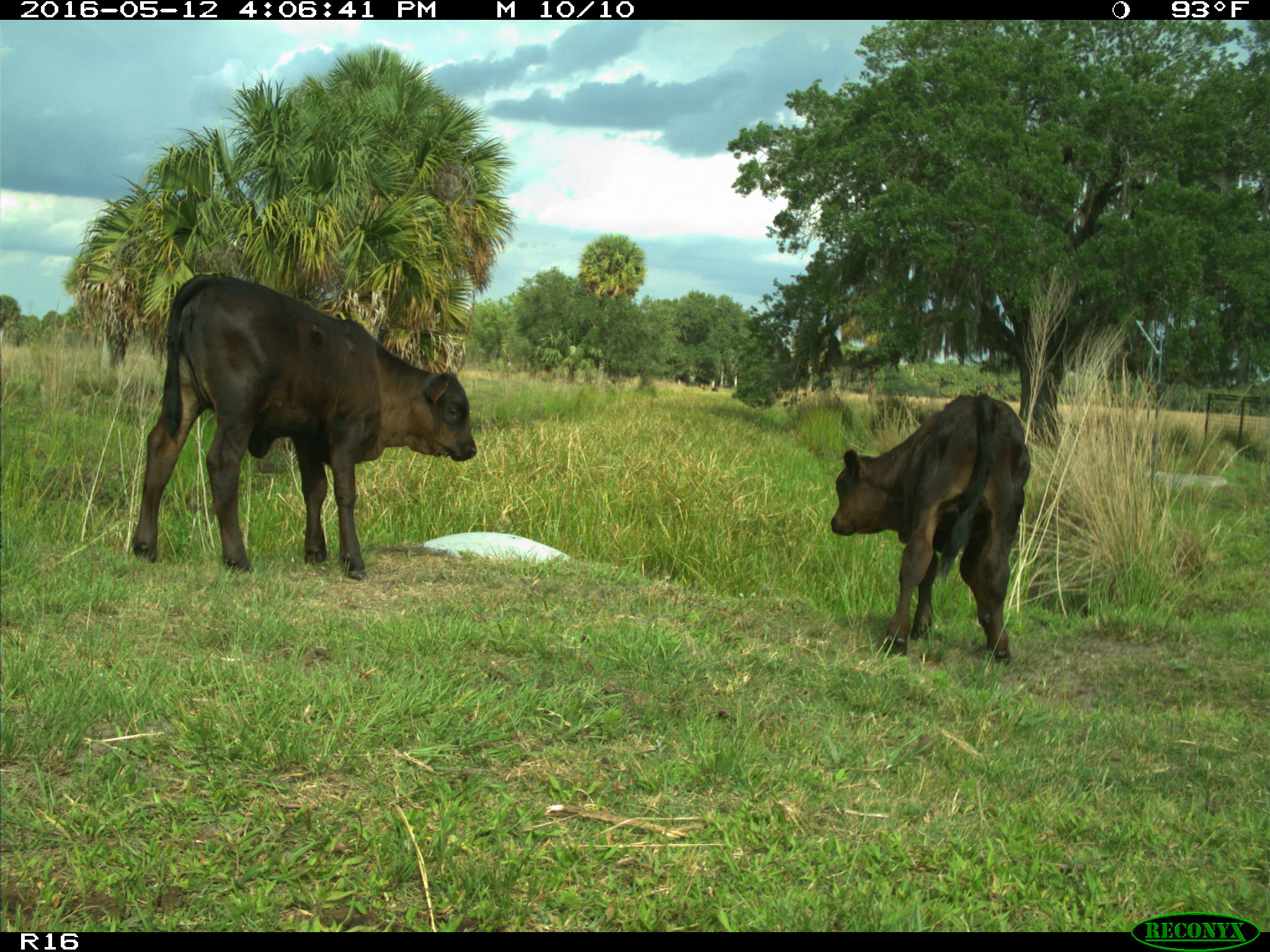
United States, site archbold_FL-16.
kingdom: Animalia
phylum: Chordata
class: Mammalia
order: Artiodactyla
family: Bovidae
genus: Bos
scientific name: Bos taurus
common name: domestic cow